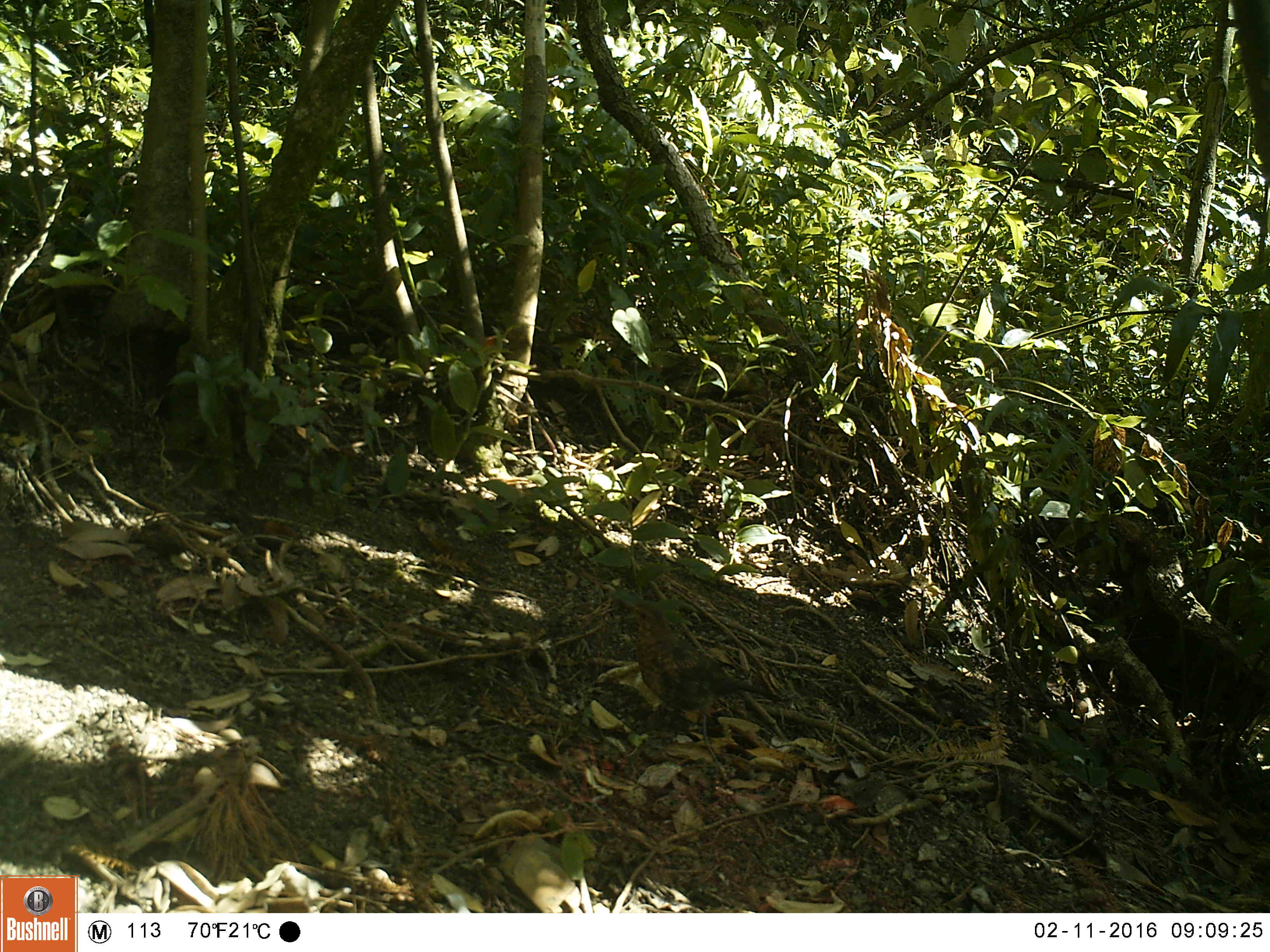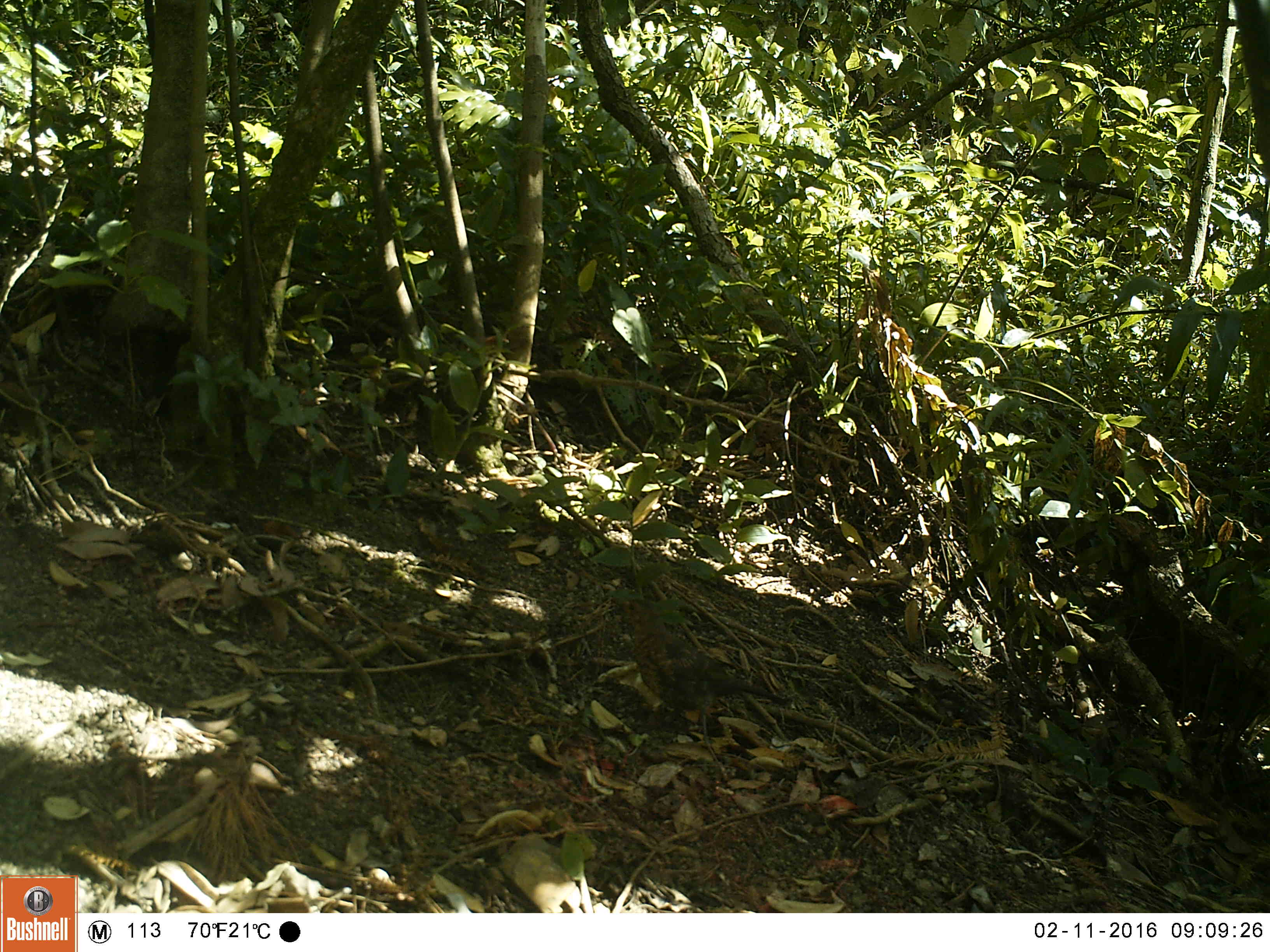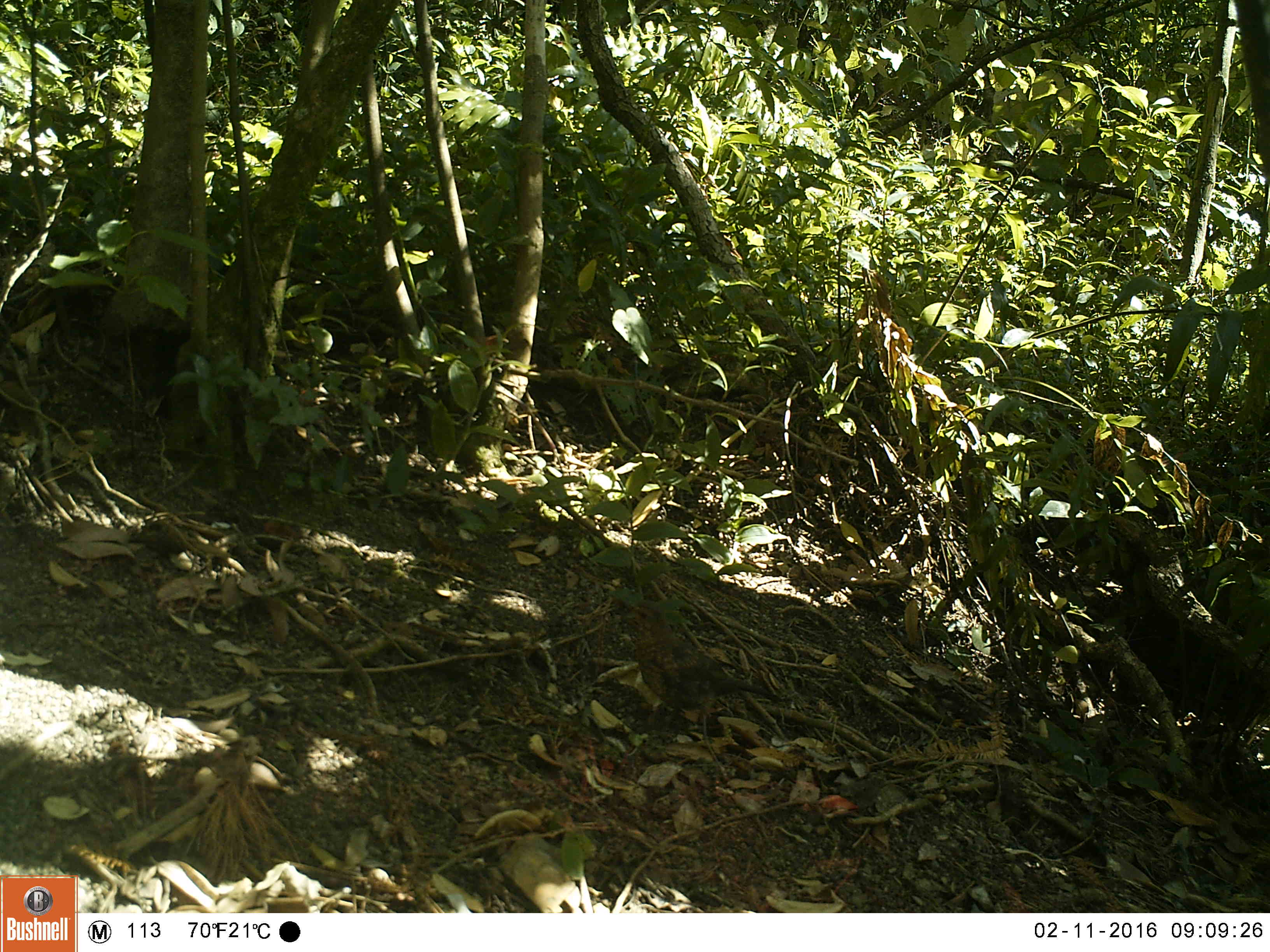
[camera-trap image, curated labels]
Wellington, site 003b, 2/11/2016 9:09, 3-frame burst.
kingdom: Animalia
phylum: Chordata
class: Aves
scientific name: Aves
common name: bird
Bird (Aves).